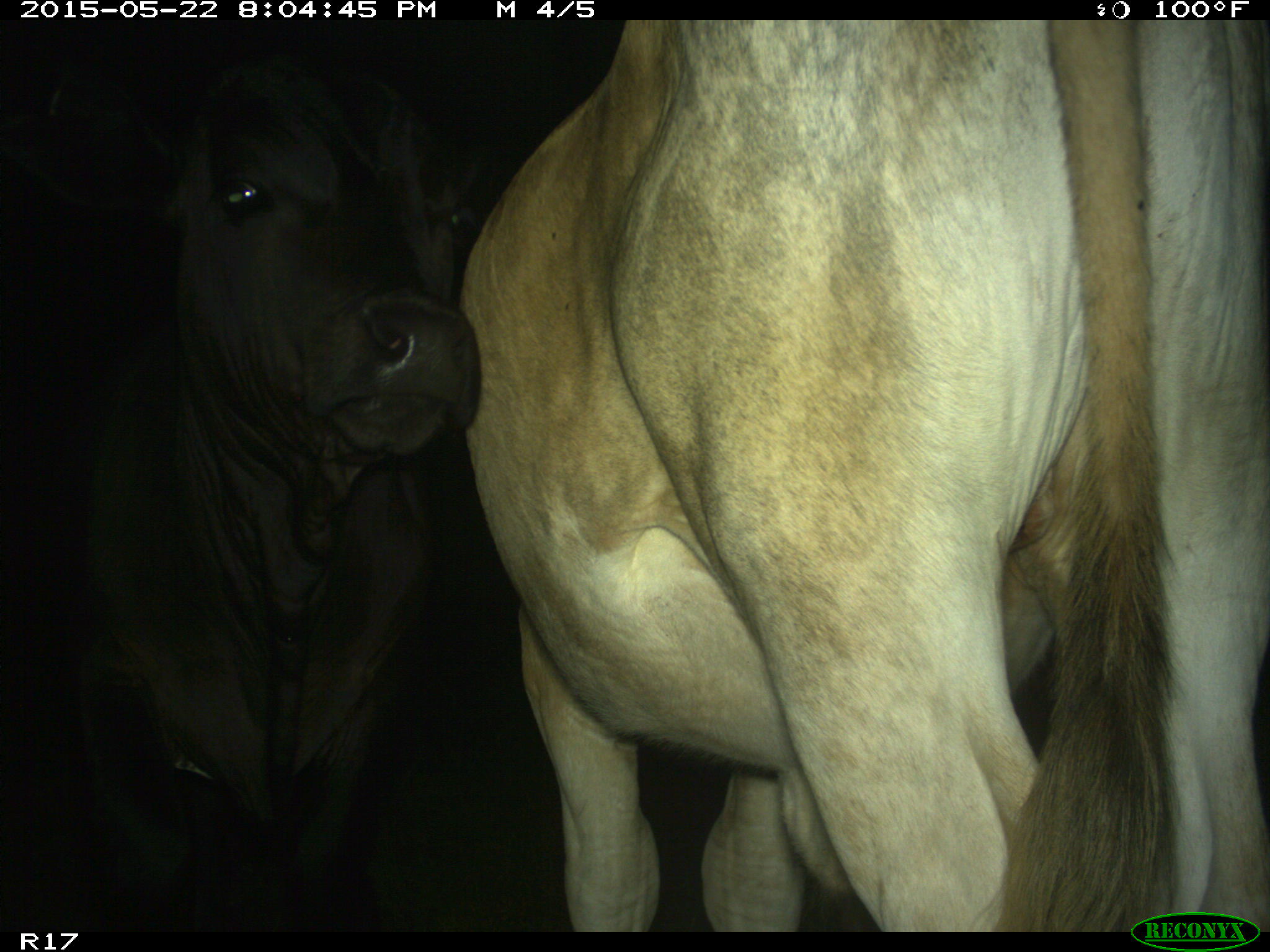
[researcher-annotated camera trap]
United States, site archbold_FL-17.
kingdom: Animalia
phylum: Chordata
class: Mammalia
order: Artiodactyla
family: Bovidae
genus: Bos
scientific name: Bos taurus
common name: domestic cow